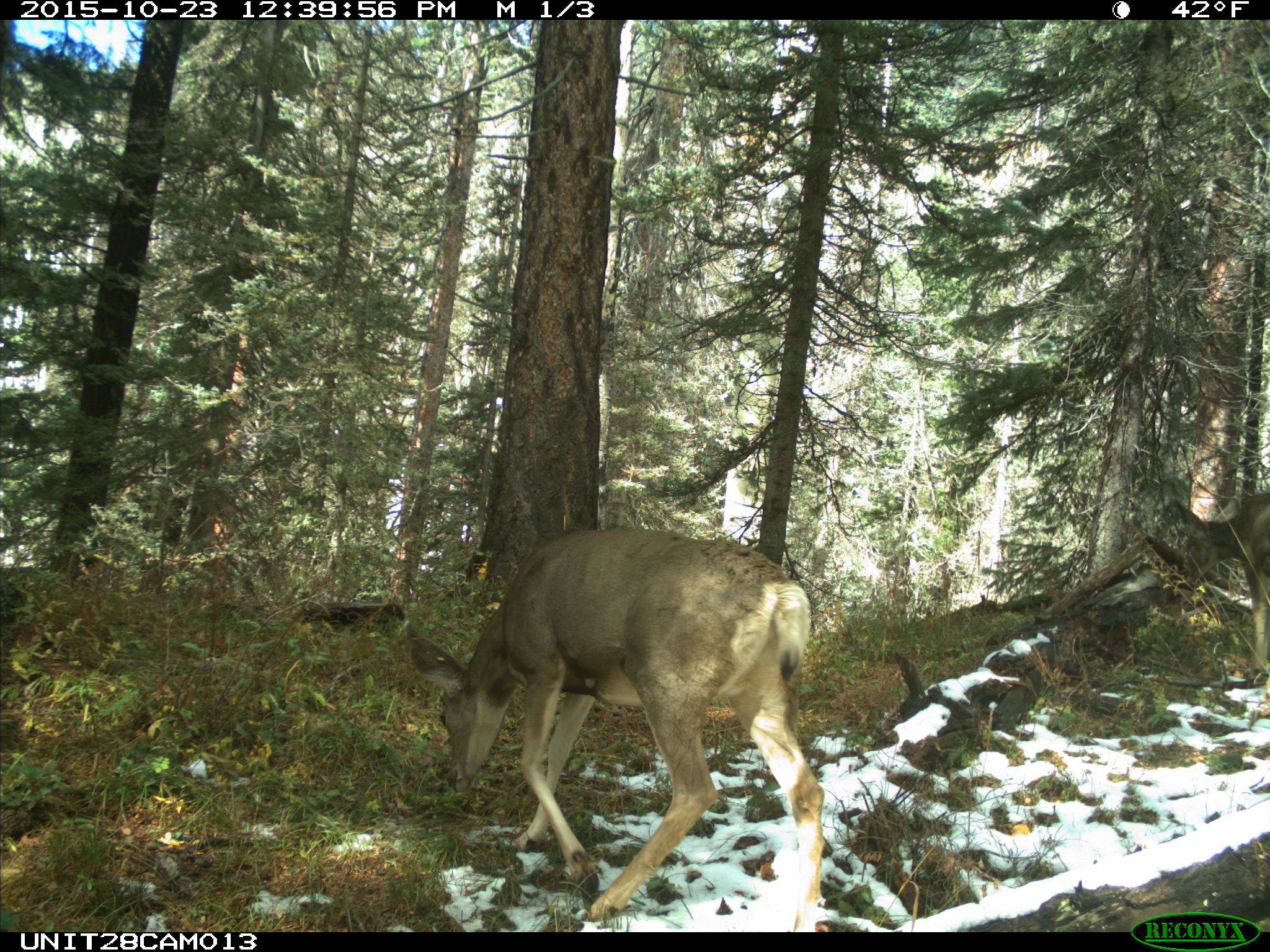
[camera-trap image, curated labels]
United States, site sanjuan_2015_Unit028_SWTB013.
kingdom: Animalia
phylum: Chordata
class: Mammalia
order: Artiodactyla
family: Cervidae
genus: Odocoileus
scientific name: Odocoileus hemionus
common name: mule deer